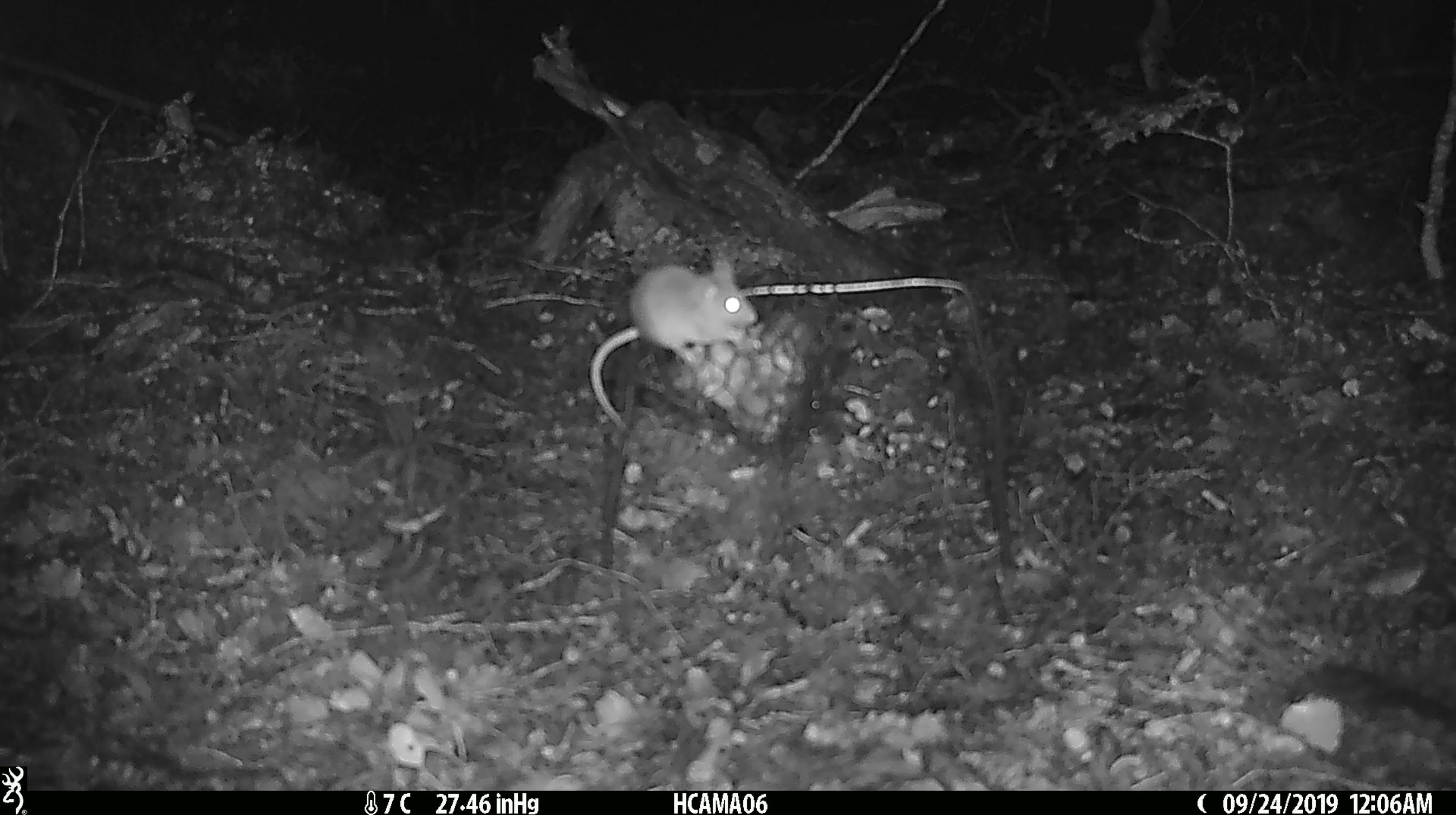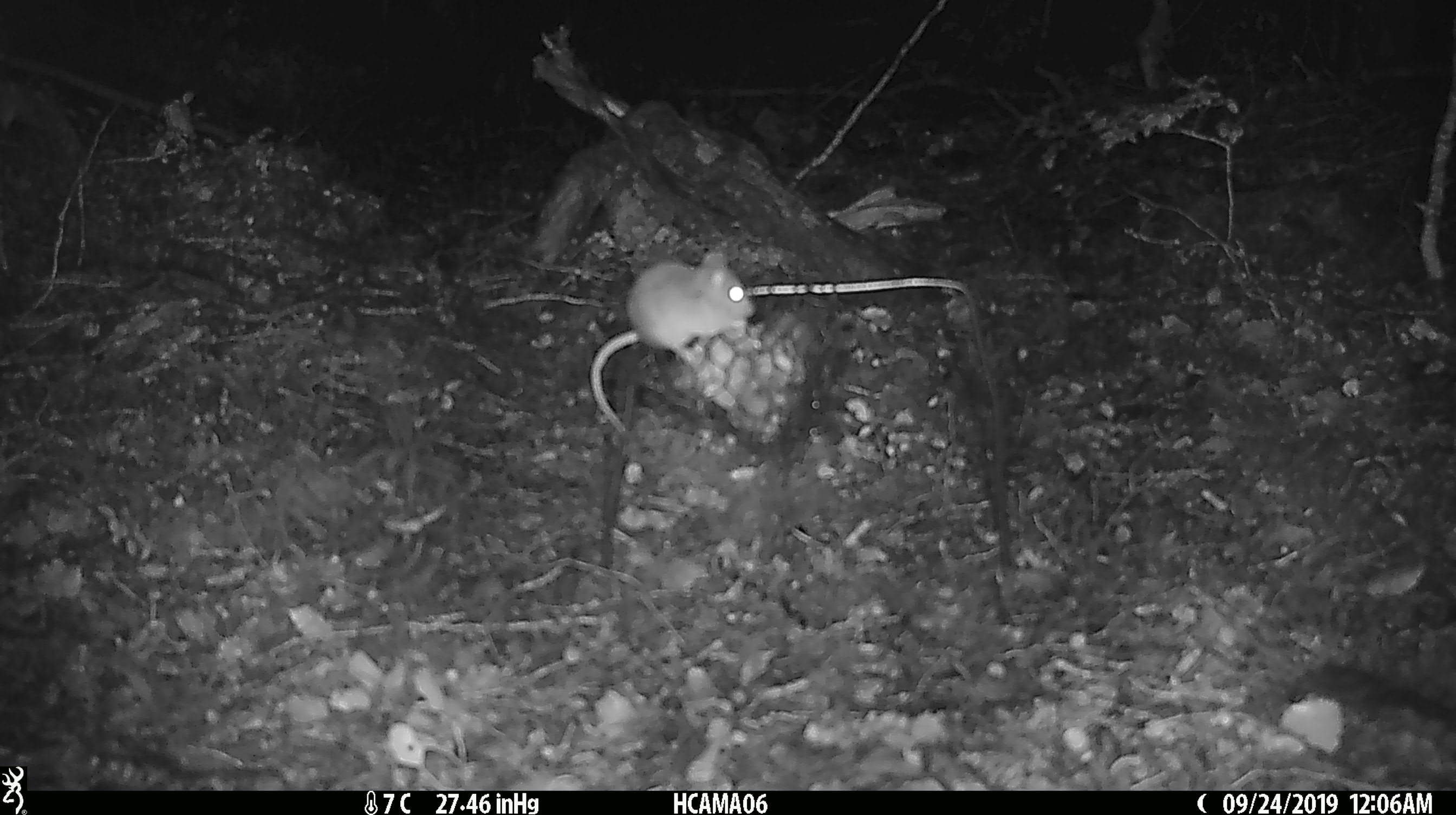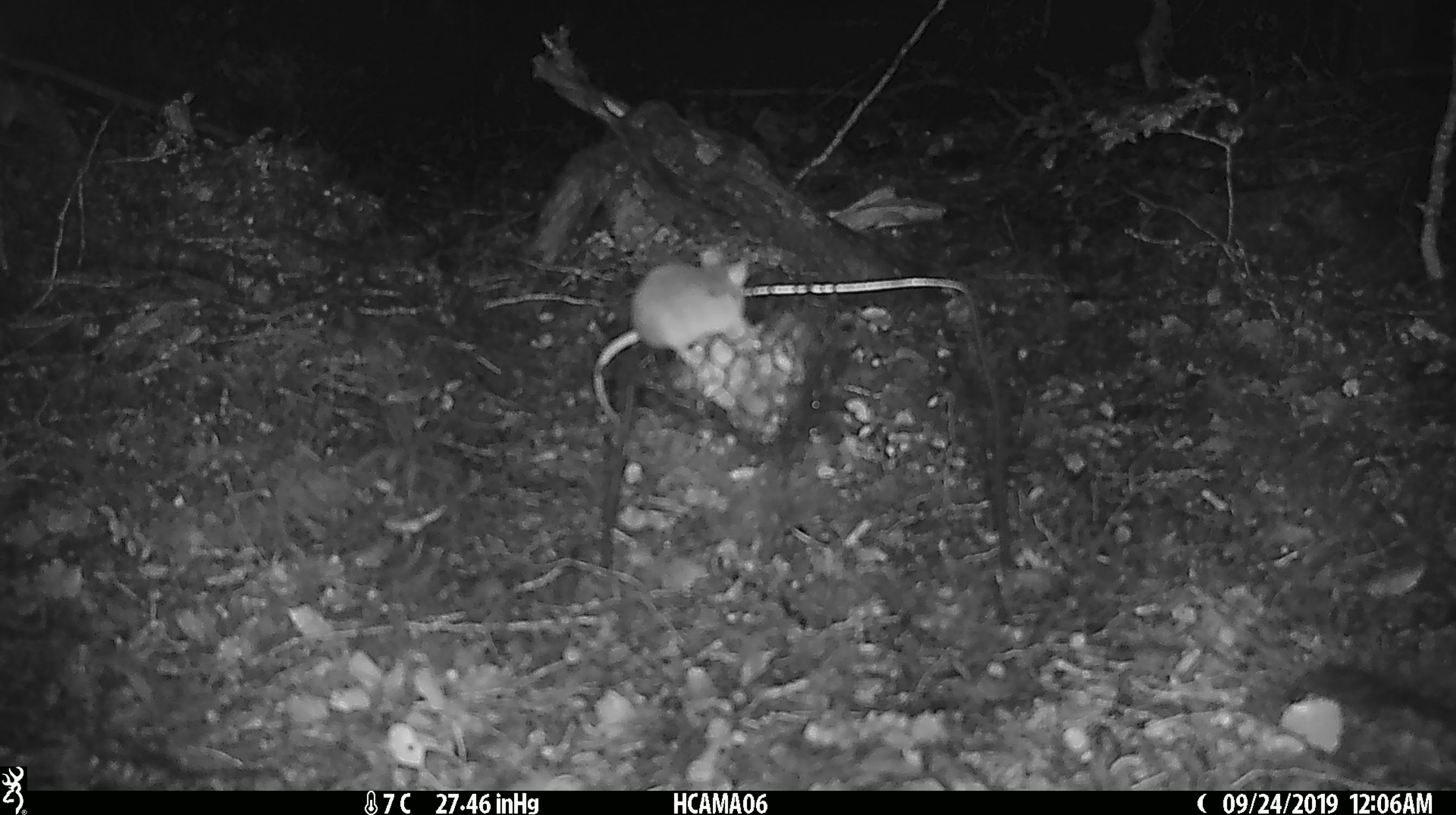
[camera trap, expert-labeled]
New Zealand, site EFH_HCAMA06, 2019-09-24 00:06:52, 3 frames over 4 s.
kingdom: Animalia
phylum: Chordata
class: Mammalia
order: Rodentia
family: Muridae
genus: Mus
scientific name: Mus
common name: mouse